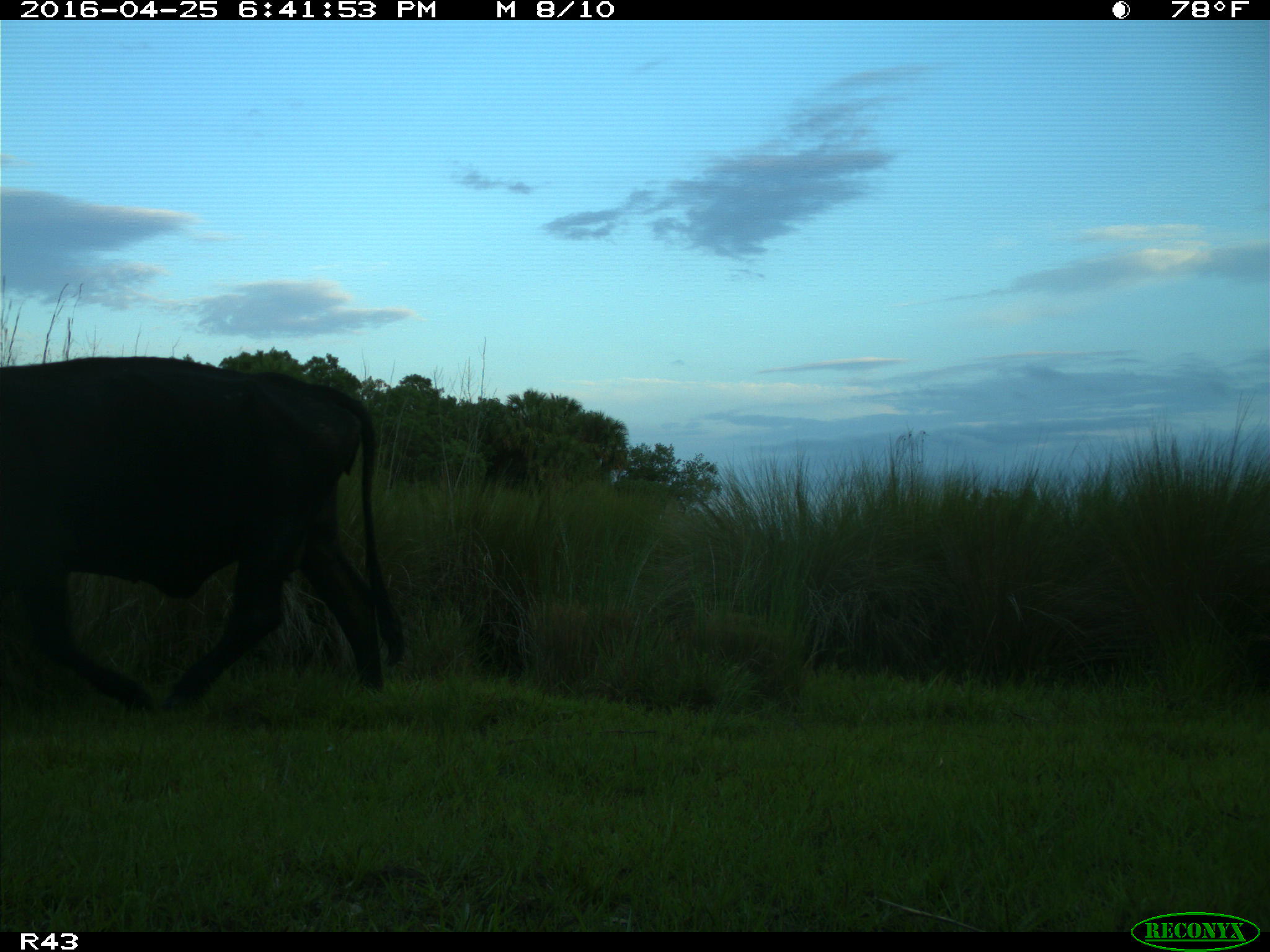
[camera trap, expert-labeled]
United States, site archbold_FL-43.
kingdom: Animalia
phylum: Chordata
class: Mammalia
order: Artiodactyla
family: Bovidae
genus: Bos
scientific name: Bos taurus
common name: domestic cow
Bos taurus (domestic cow).